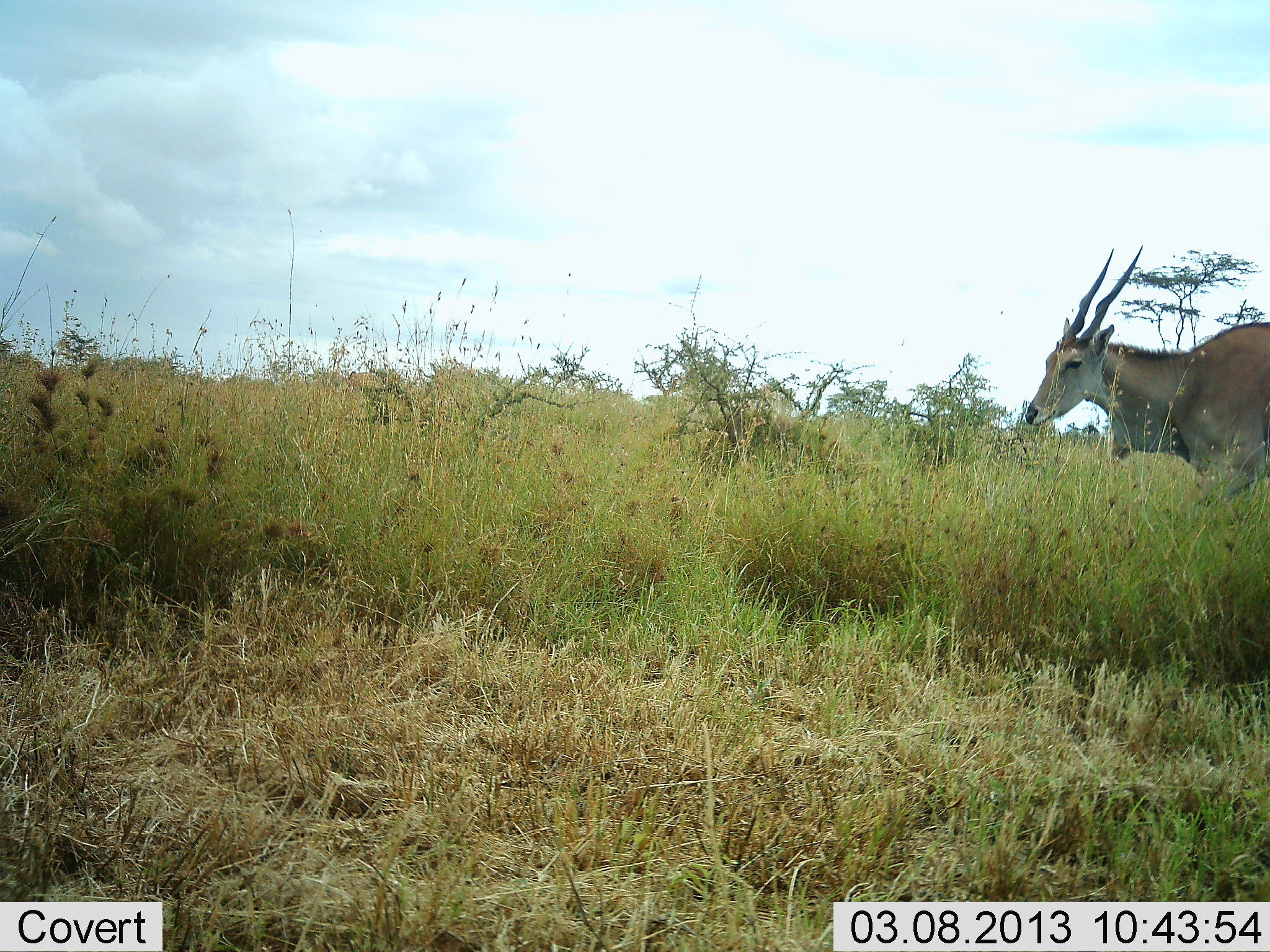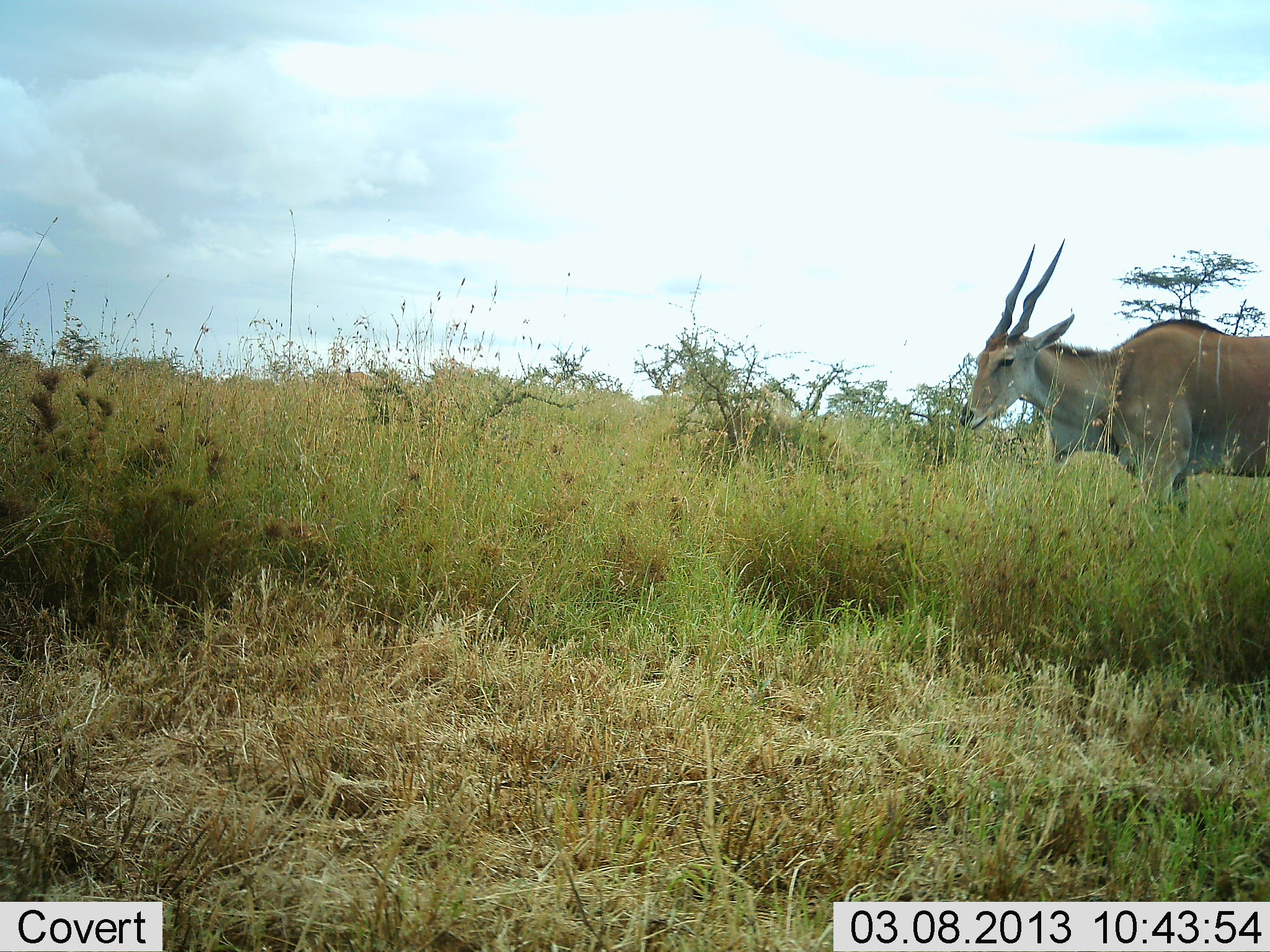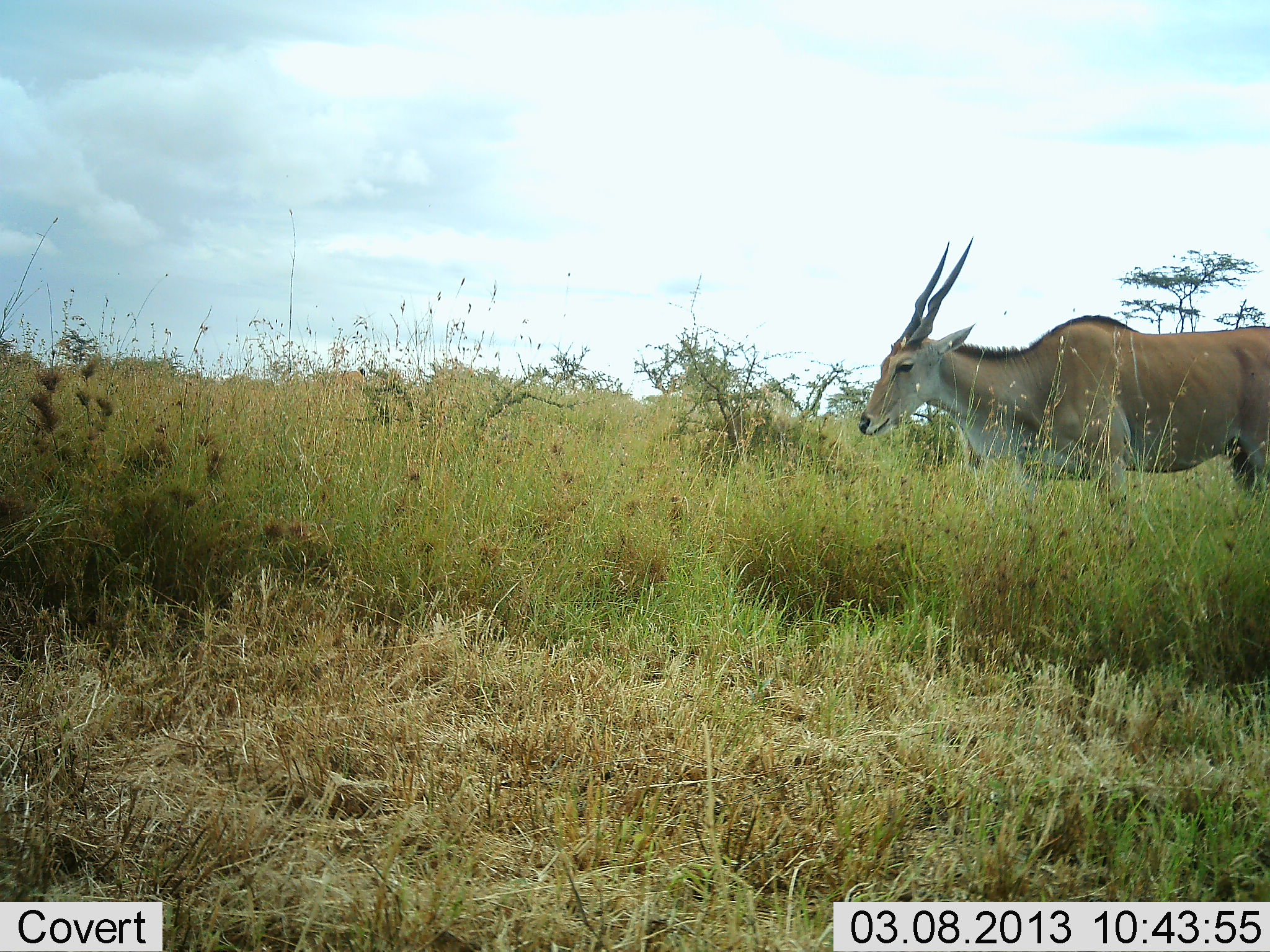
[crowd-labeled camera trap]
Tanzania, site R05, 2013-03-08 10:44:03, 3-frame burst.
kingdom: Animalia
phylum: Chordata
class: Mammalia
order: Artiodactyla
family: Bovidae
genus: Tragelaphus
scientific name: Tragelaphus oryx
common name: eland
Eland (Tragelaphus oryx), count 1. Behavior (volunteer vote fractions): standing 27%, resting 3%, moving 77%, interacting 0%. Young present (vote fraction): 0%. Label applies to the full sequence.